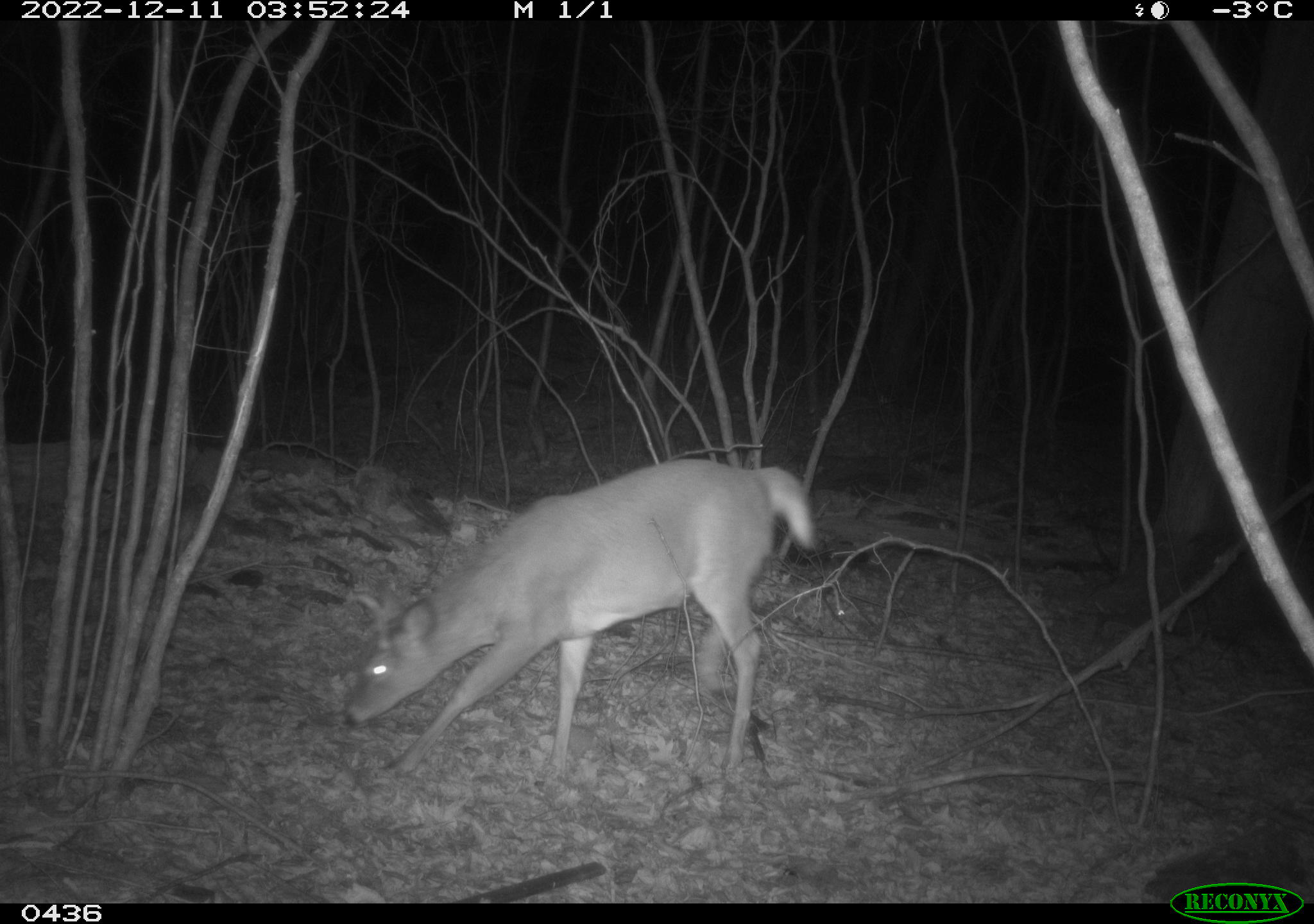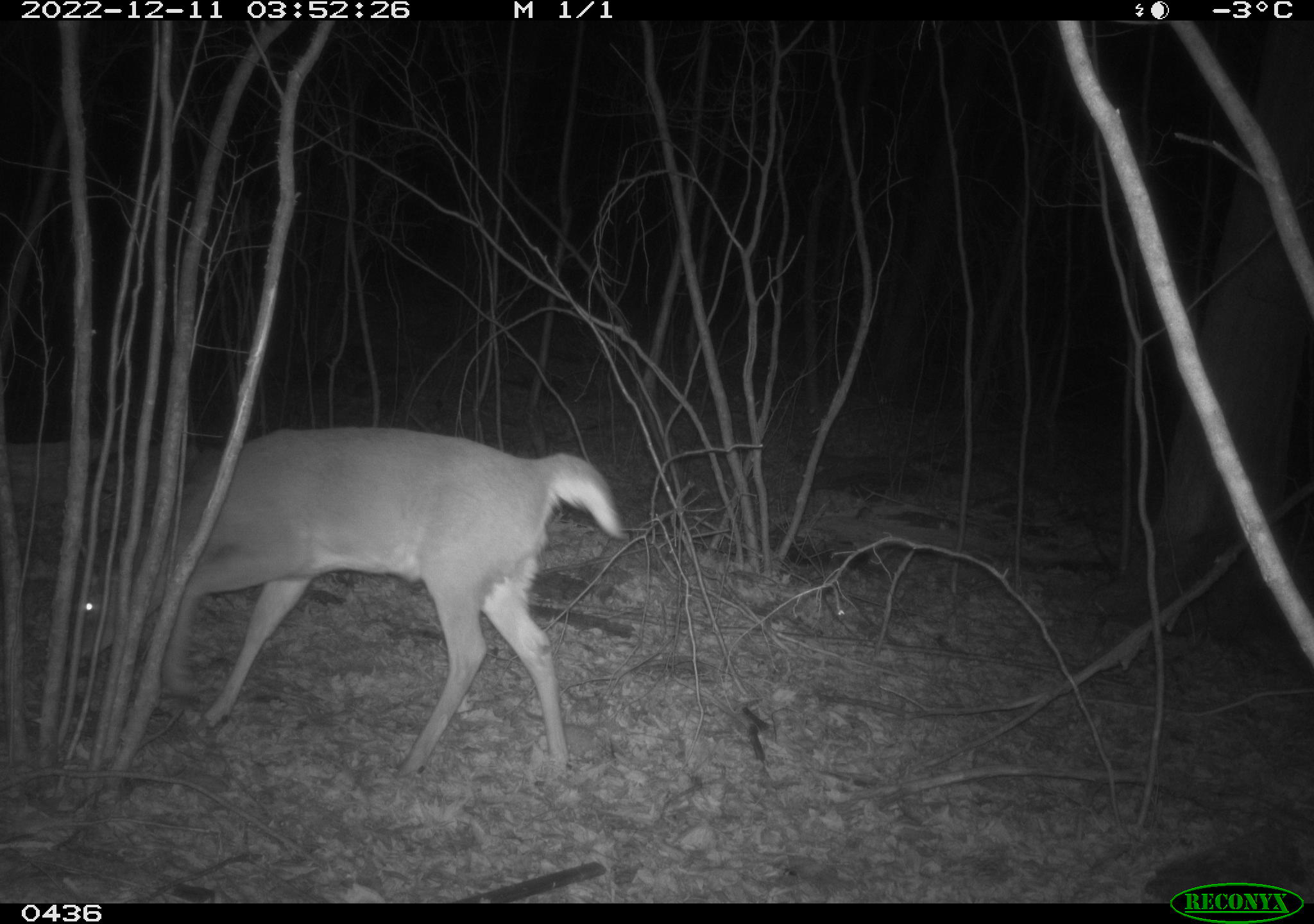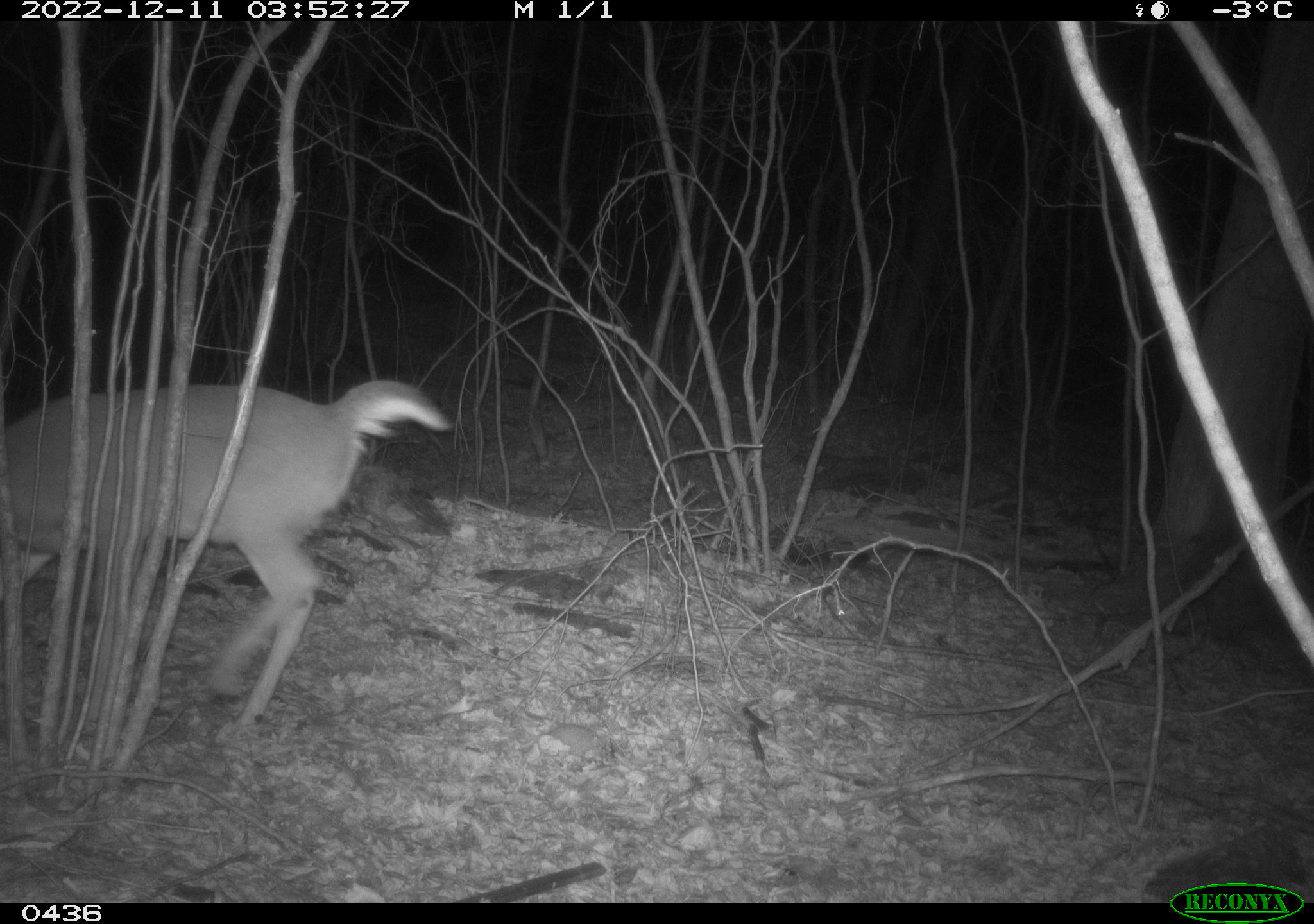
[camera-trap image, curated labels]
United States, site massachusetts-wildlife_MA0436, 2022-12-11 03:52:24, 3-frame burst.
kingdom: Animalia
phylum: Chordata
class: Mammalia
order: Artiodactyla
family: Cervidae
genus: Odocoileus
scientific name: Odocoileus virginianus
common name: white-tailed deer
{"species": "white-tailed deer (Odocoileus virginianus)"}